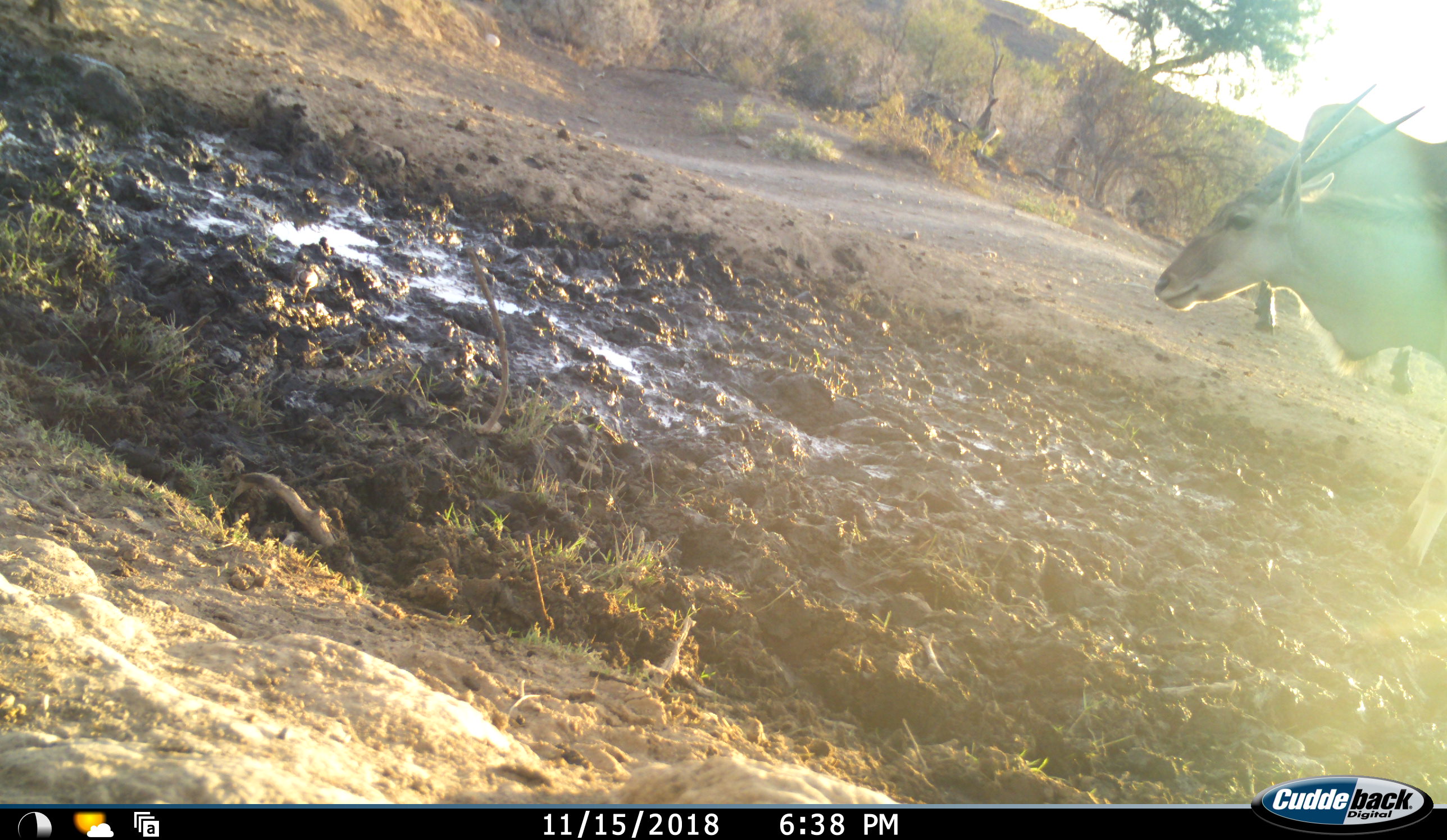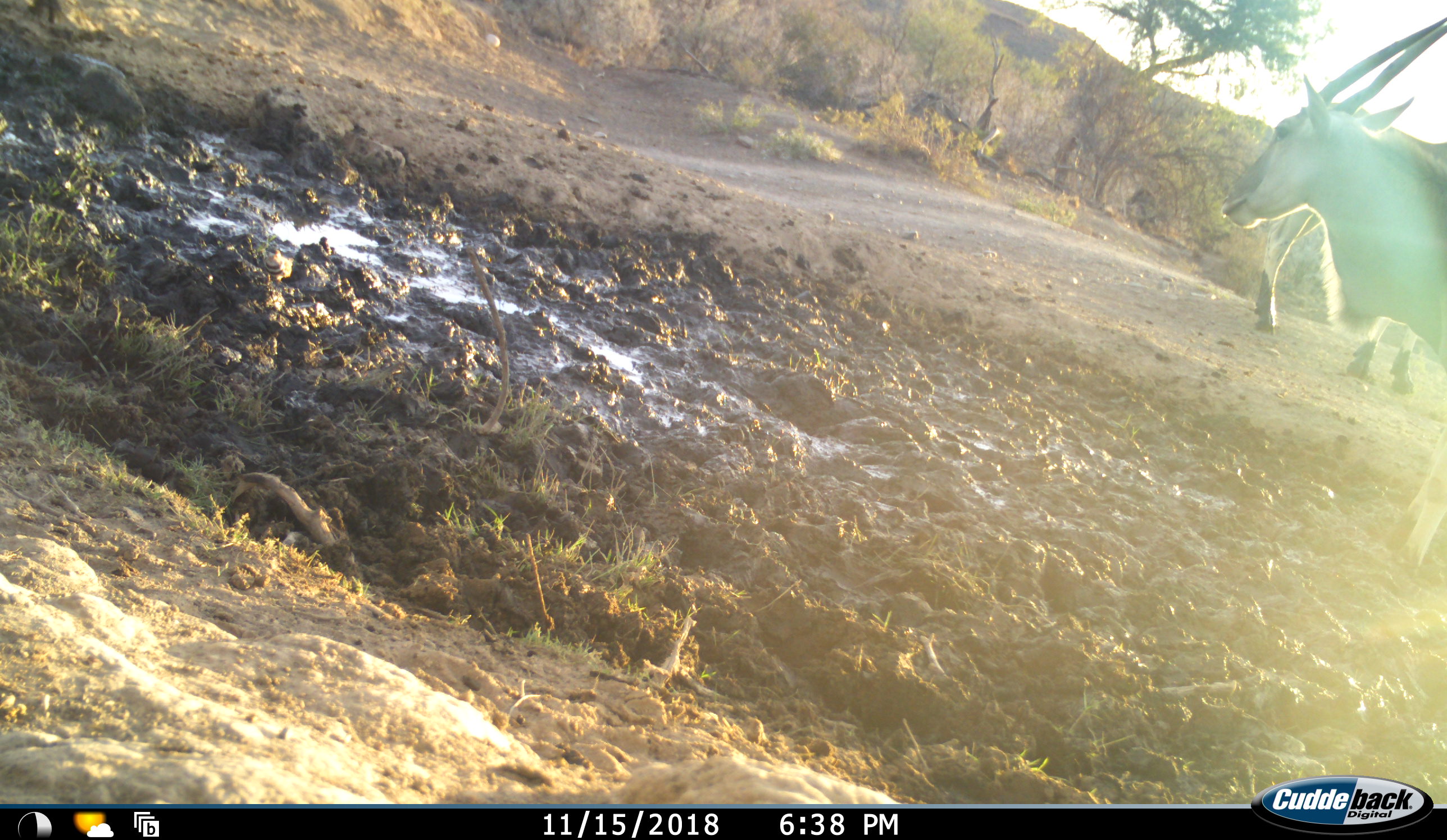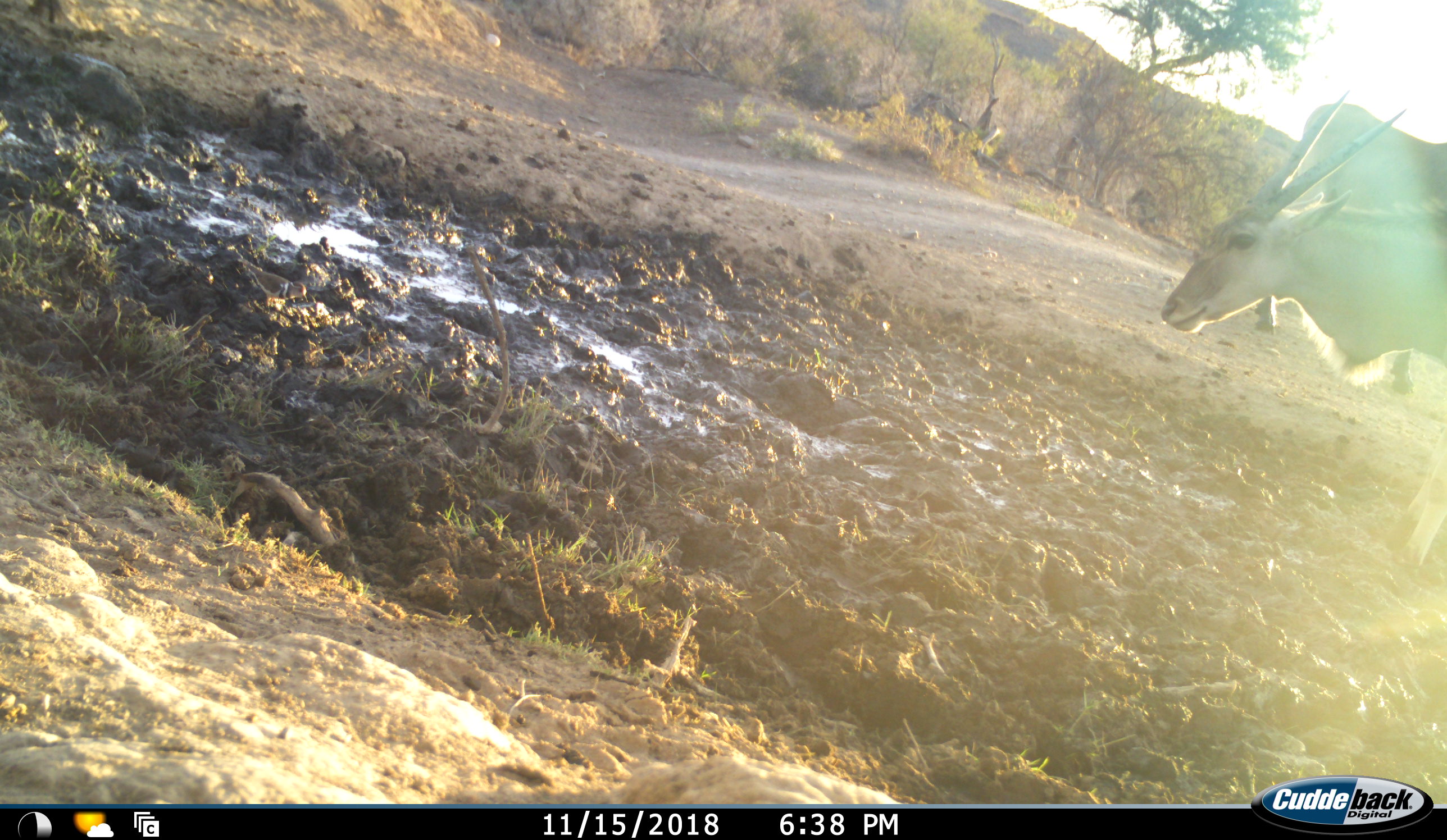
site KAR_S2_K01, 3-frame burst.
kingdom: Animalia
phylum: Chordata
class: Aves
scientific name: Aves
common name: bird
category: birdother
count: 1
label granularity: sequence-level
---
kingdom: Animalia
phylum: Chordata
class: Mammalia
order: Artiodactyla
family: Bovidae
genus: Tragelaphus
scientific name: Tragelaphus oryx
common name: eland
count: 2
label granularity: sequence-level